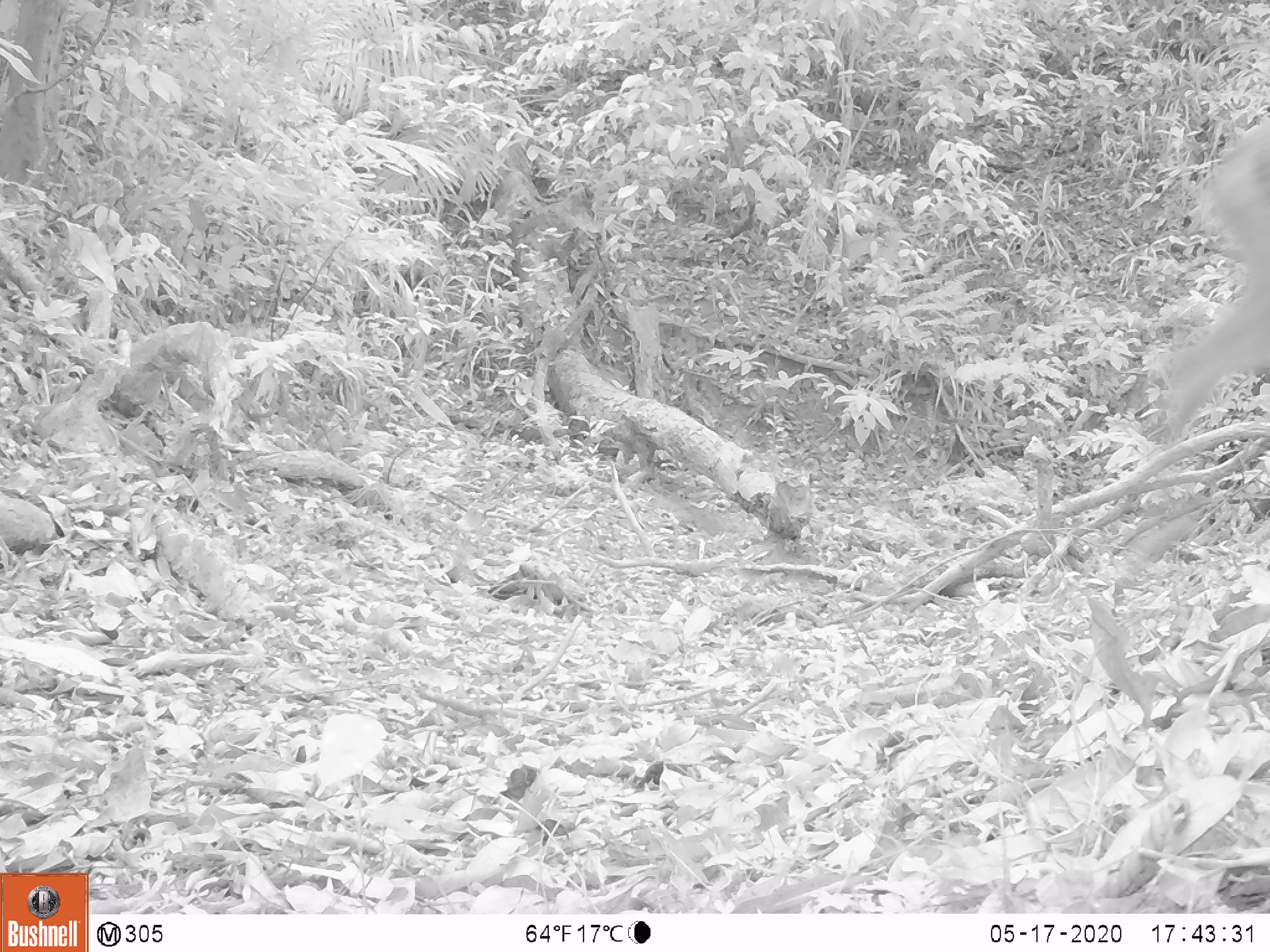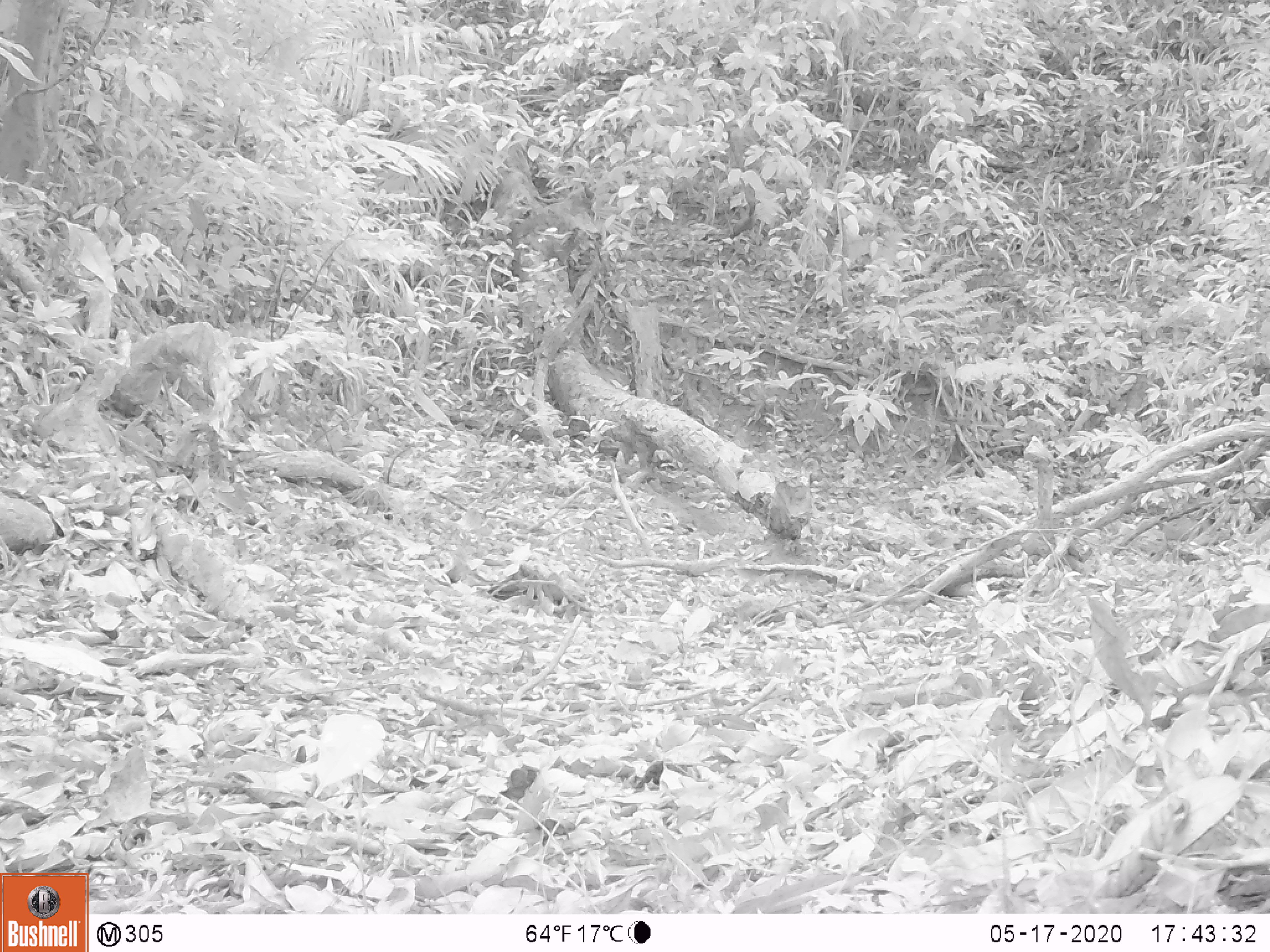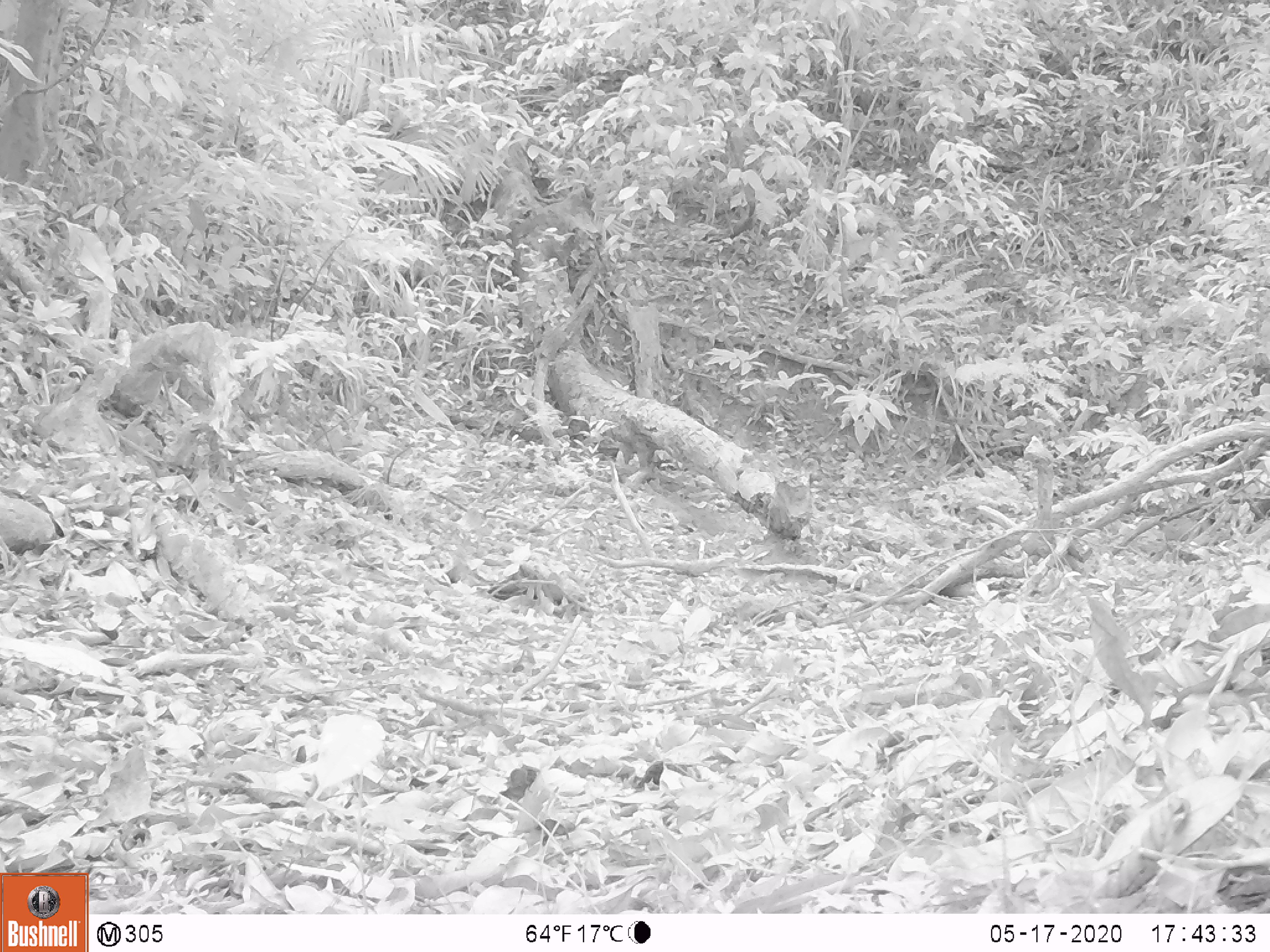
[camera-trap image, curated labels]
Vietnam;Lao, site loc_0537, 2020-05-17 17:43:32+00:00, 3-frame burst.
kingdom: Animalia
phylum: Chordata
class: Mammalia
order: Artiodactyla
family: Cervidae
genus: Muntiacus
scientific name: Muntiacus vuquangensis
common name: large-antlered muntjac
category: large antlered muntjac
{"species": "large antlered muntjac (large-antlered muntjac) (Muntiacus vuquangensis)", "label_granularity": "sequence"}